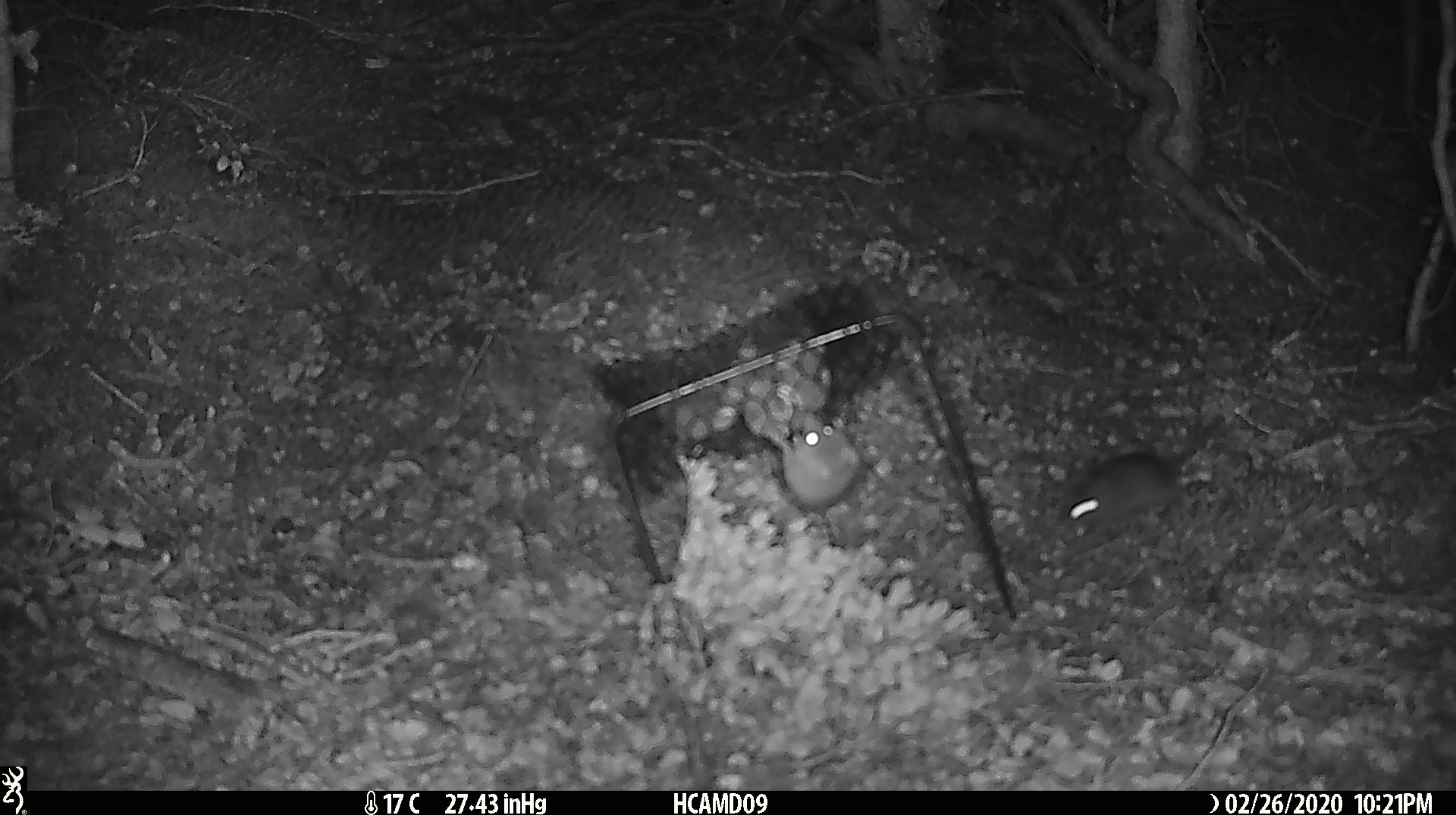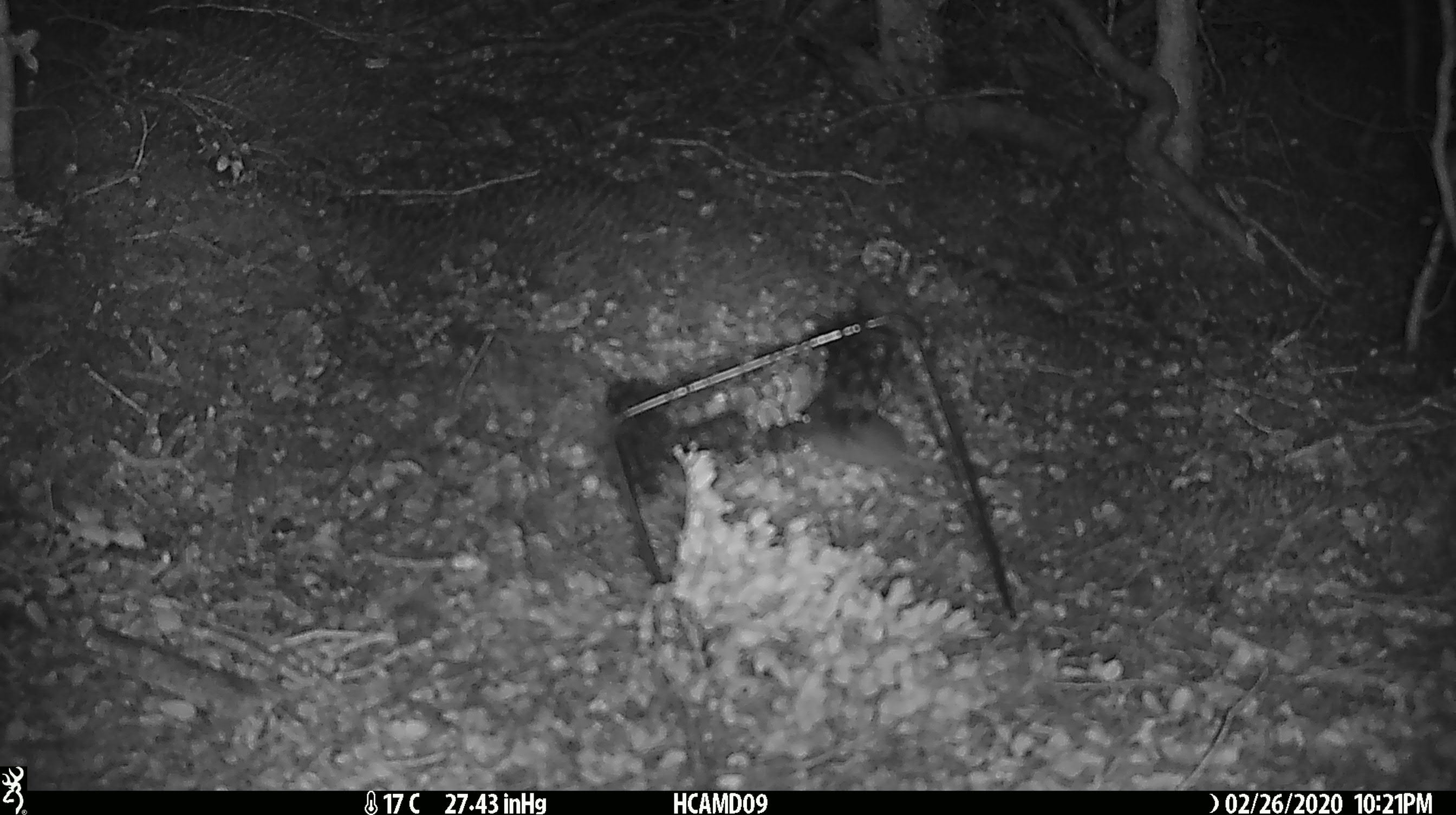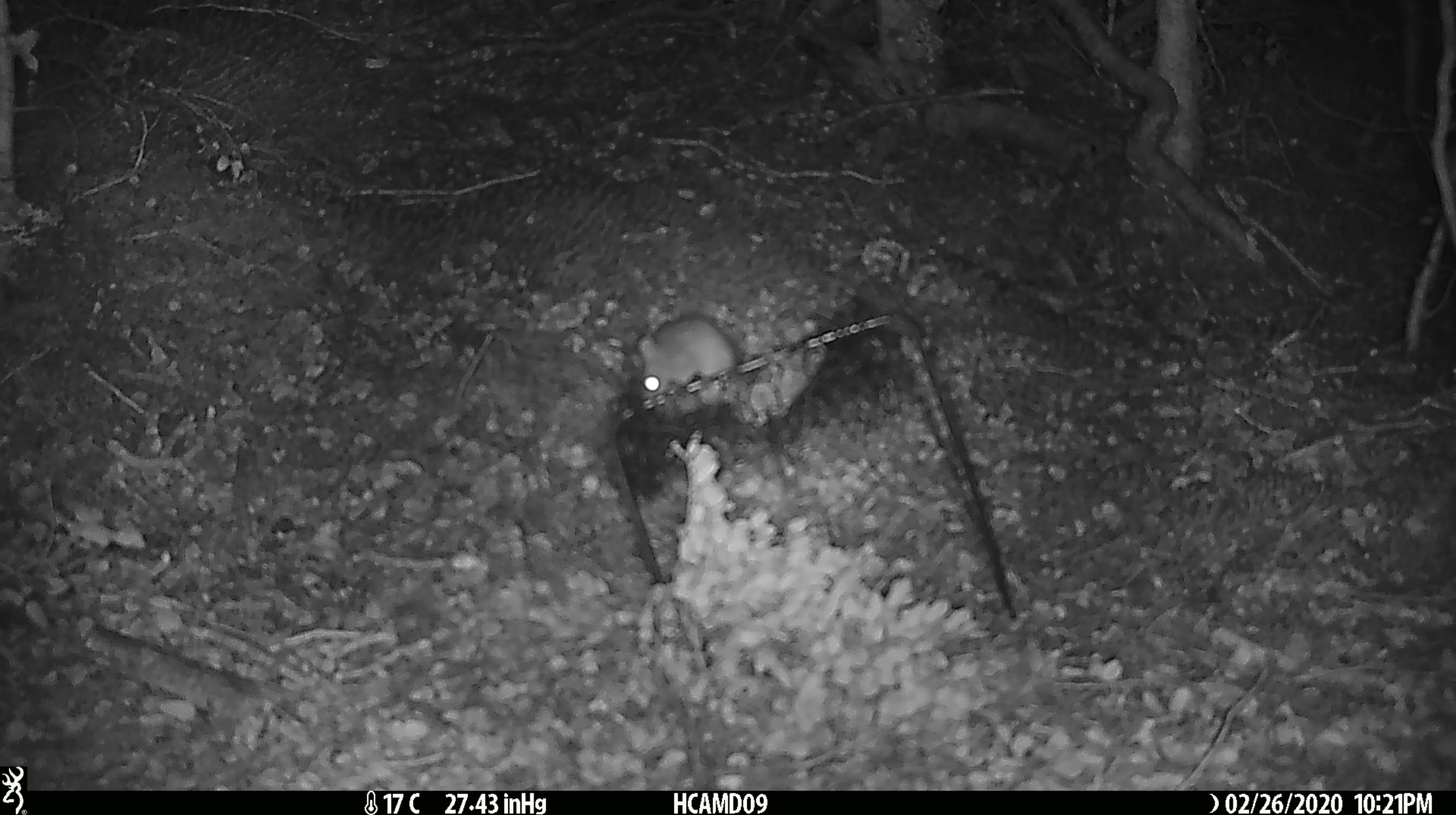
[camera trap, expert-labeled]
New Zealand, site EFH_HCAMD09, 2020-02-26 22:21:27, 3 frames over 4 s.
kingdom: Animalia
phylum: Chordata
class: Mammalia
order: Rodentia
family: Muridae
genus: Mus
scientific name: Mus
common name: mouse